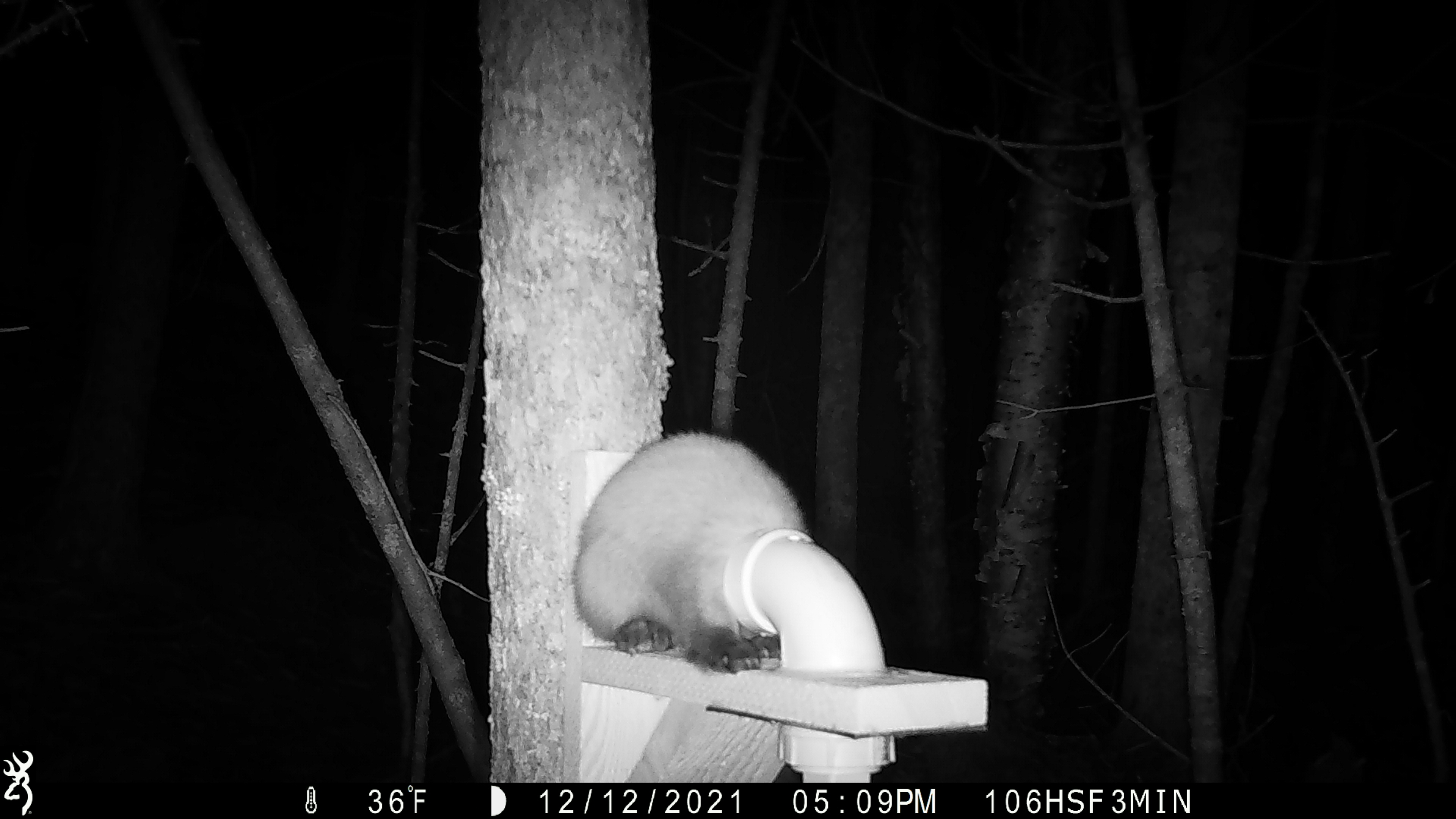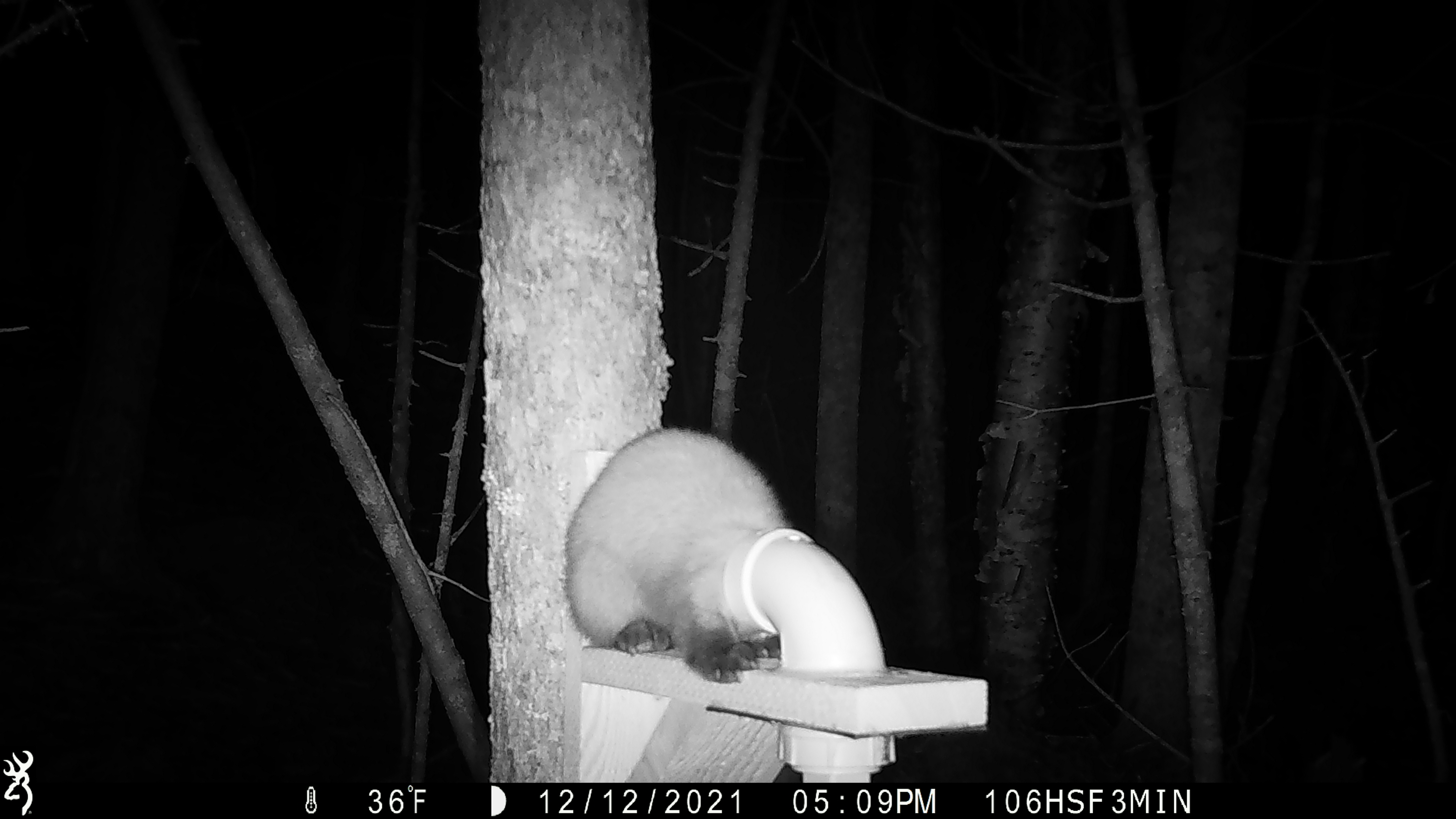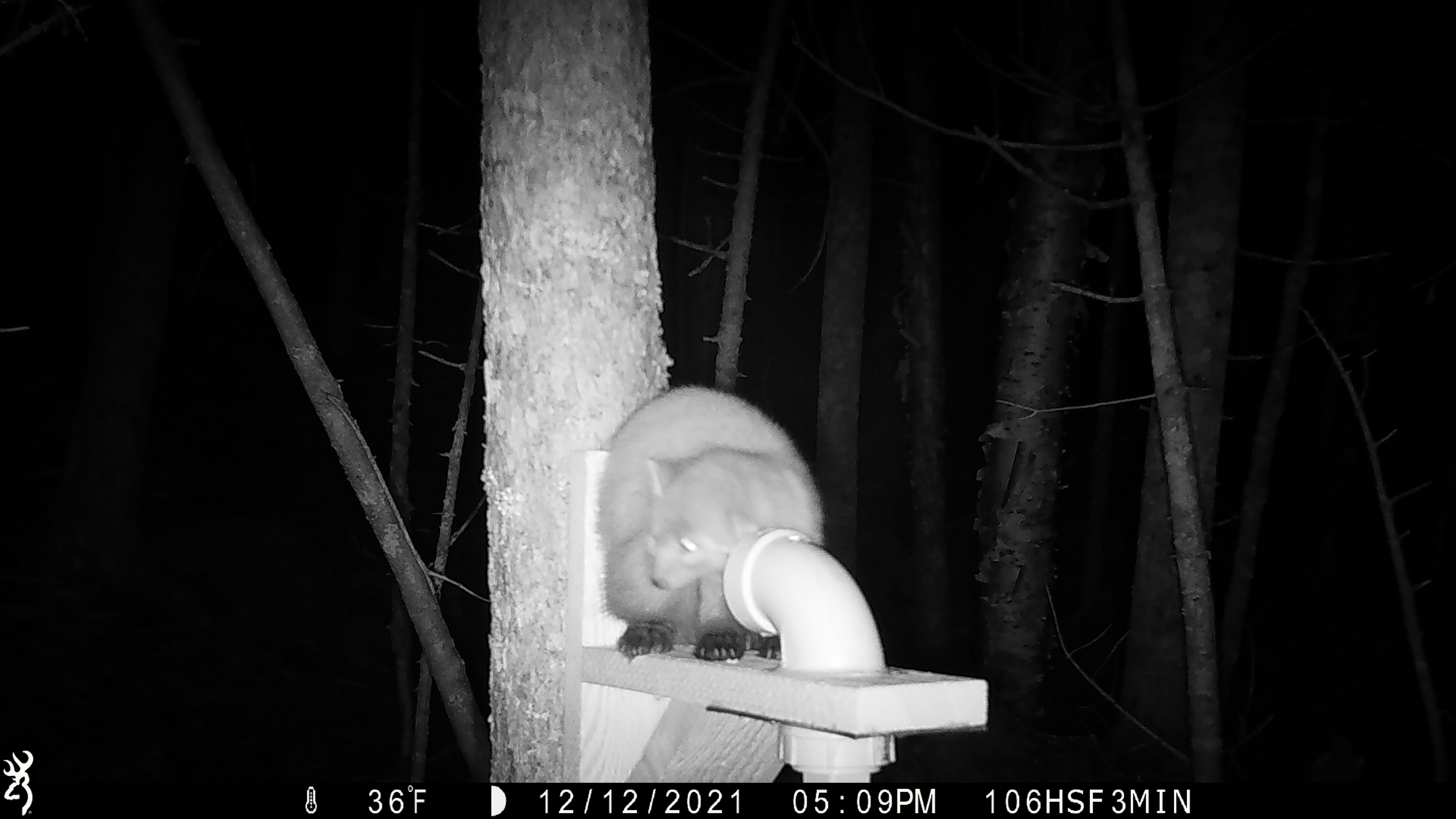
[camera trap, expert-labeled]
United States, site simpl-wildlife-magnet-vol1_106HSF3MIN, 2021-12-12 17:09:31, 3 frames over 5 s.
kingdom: Animalia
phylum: Chordata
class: Mammalia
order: Carnivora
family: Mustelidae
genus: Martes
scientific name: Martes americana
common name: american marten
American marten (Martes americana).